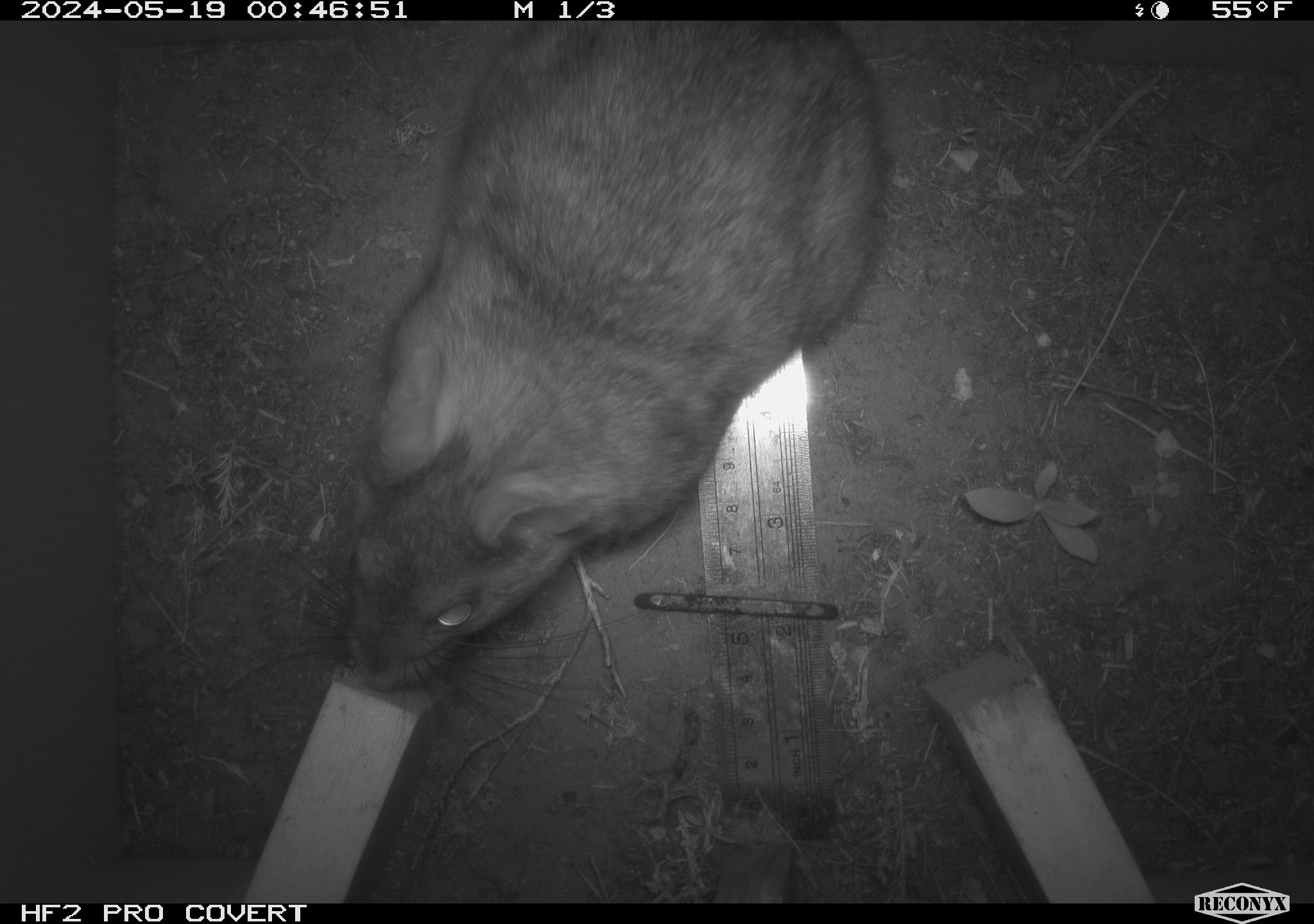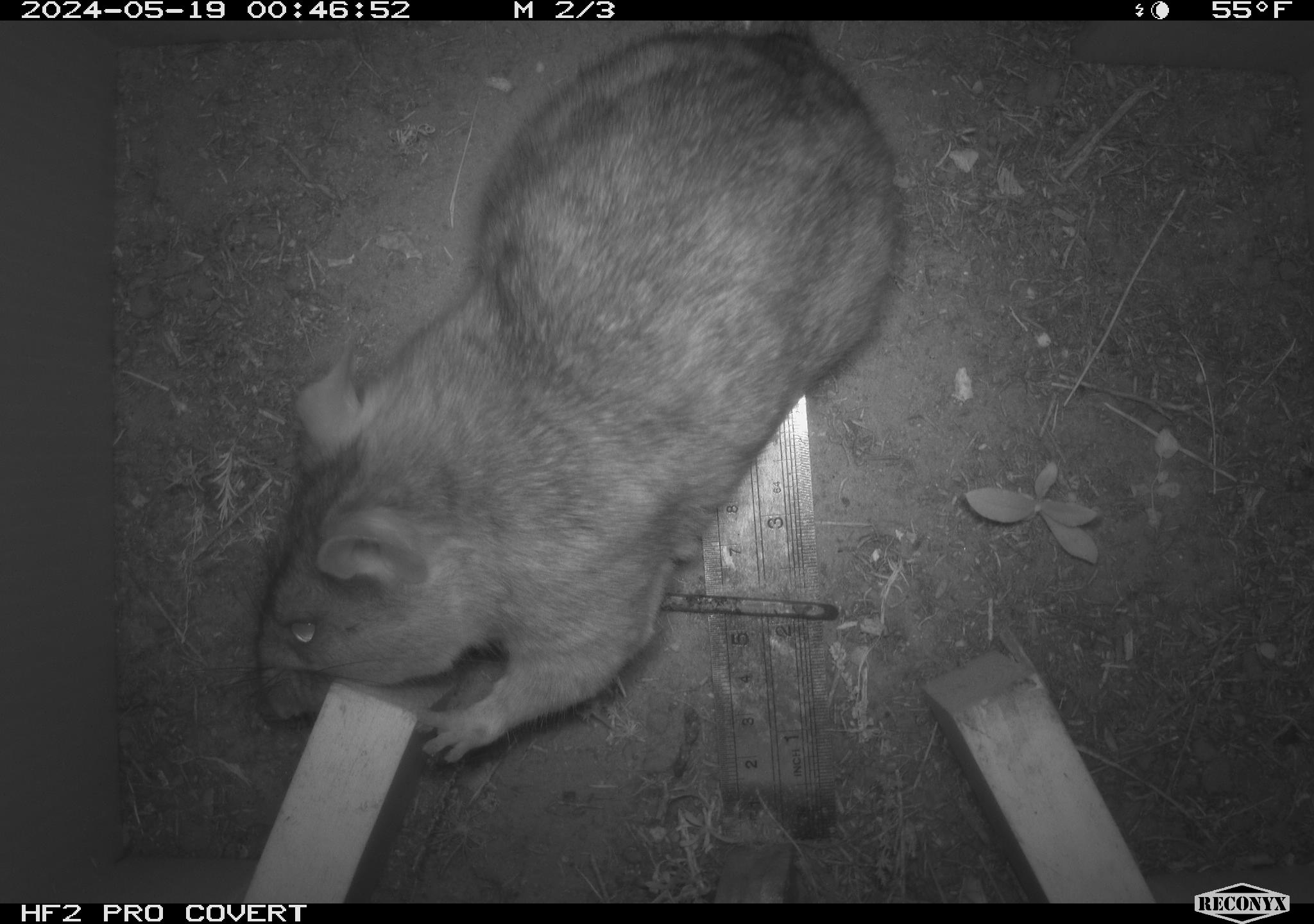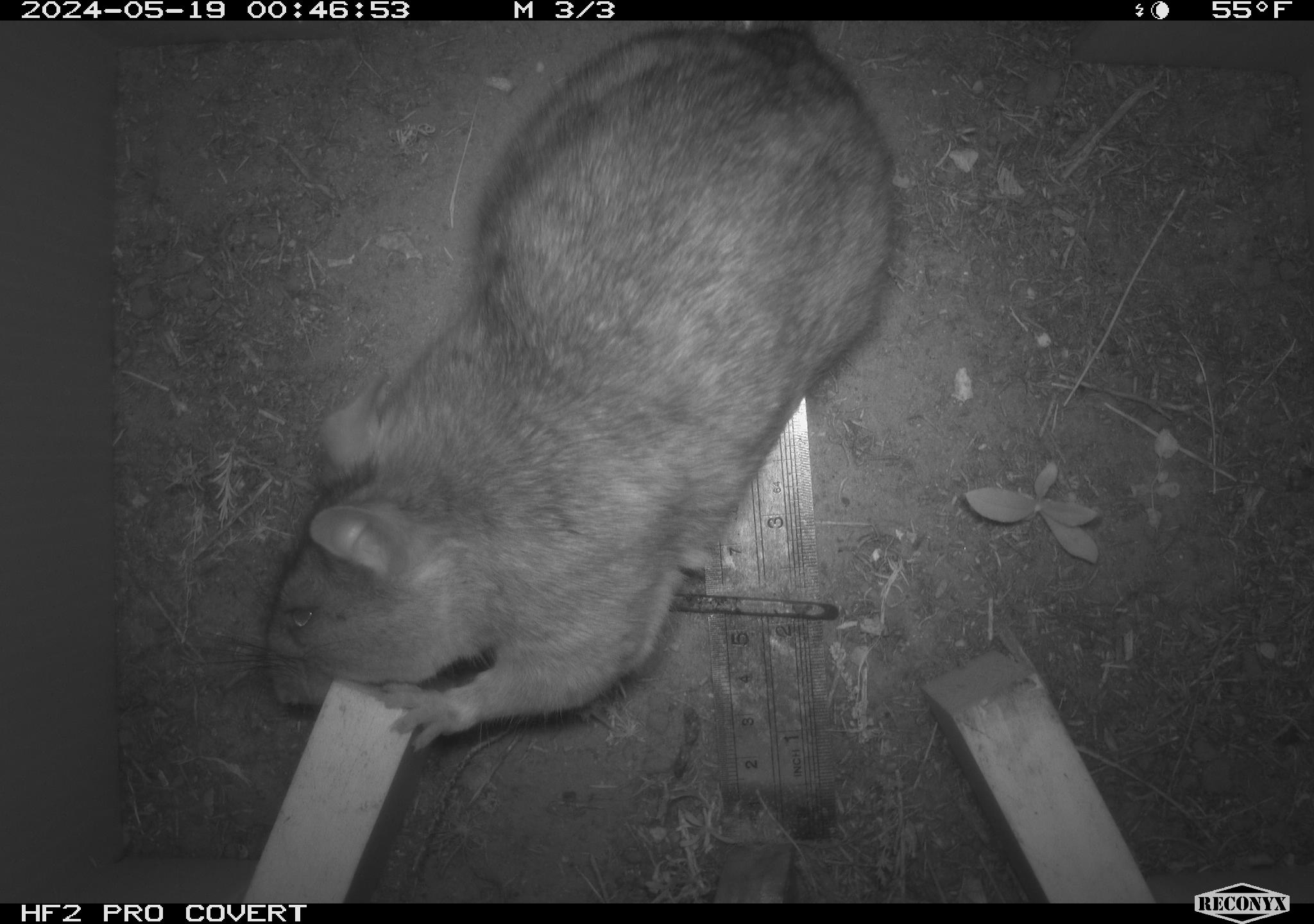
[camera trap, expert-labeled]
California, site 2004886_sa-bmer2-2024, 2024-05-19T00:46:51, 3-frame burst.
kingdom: Animalia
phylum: Chordata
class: Mammalia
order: Rodentia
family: Muridae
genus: Rattus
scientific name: Rattus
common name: rat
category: rattus species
Rattus species (rat) (Rattus).